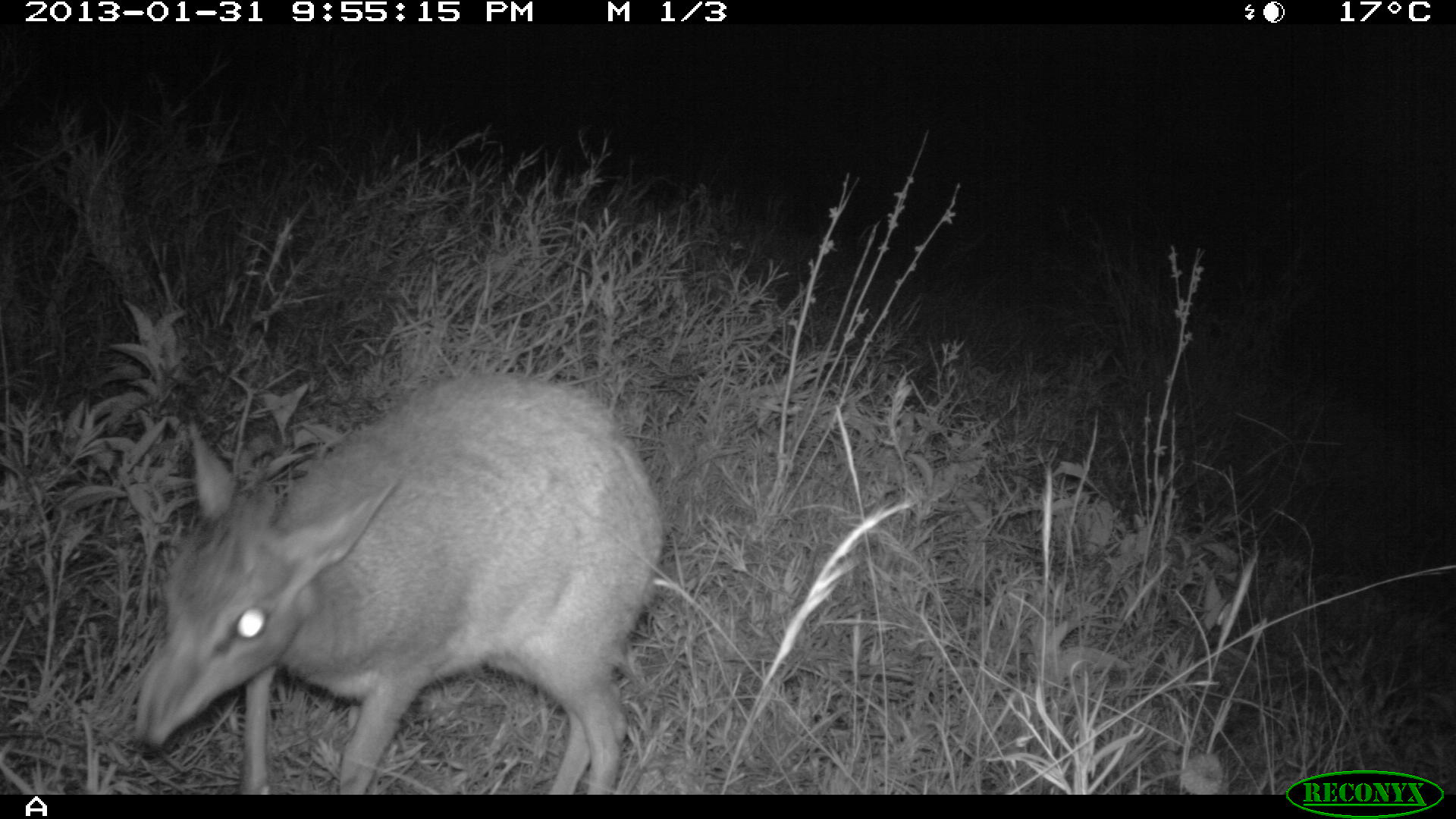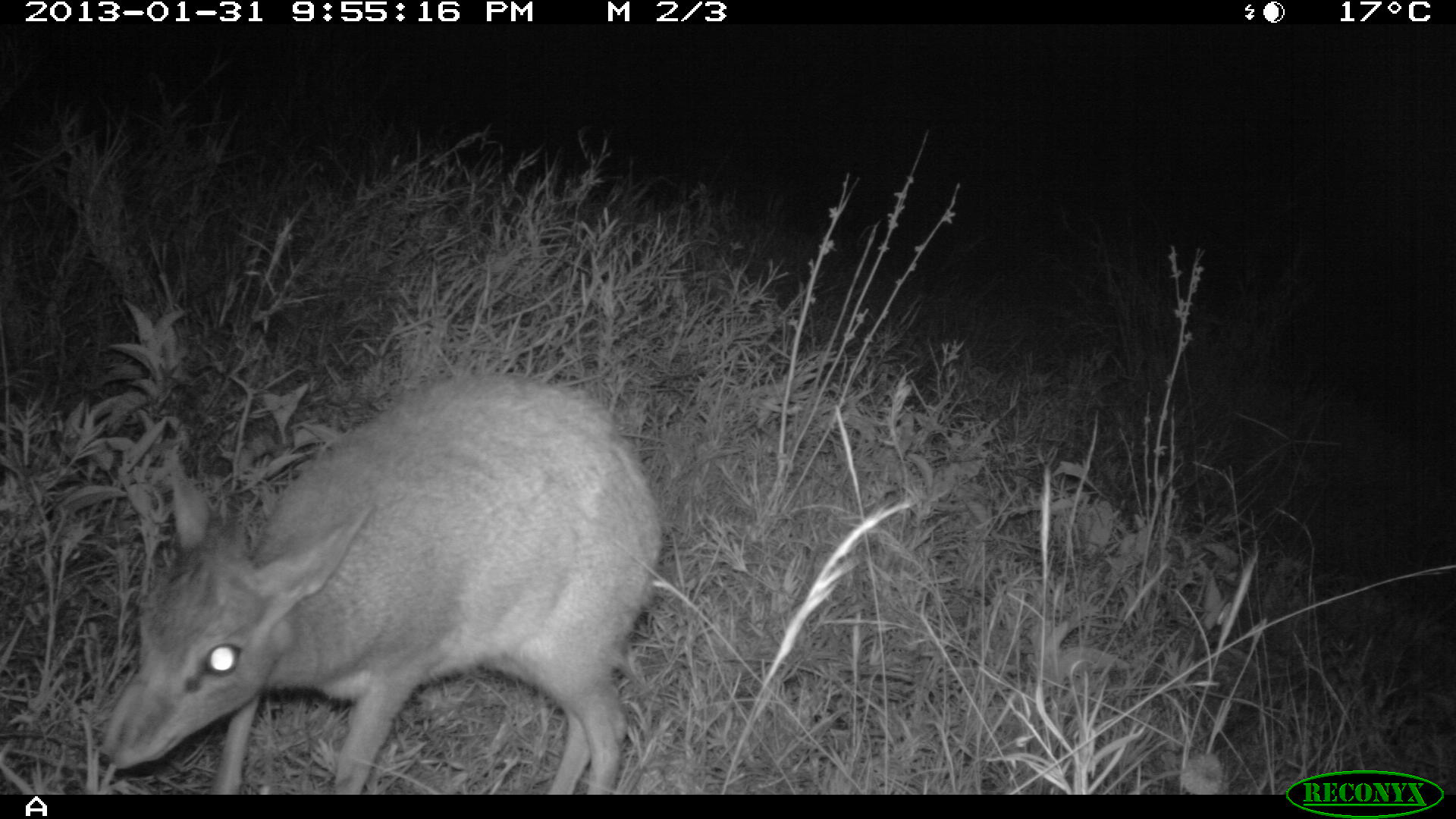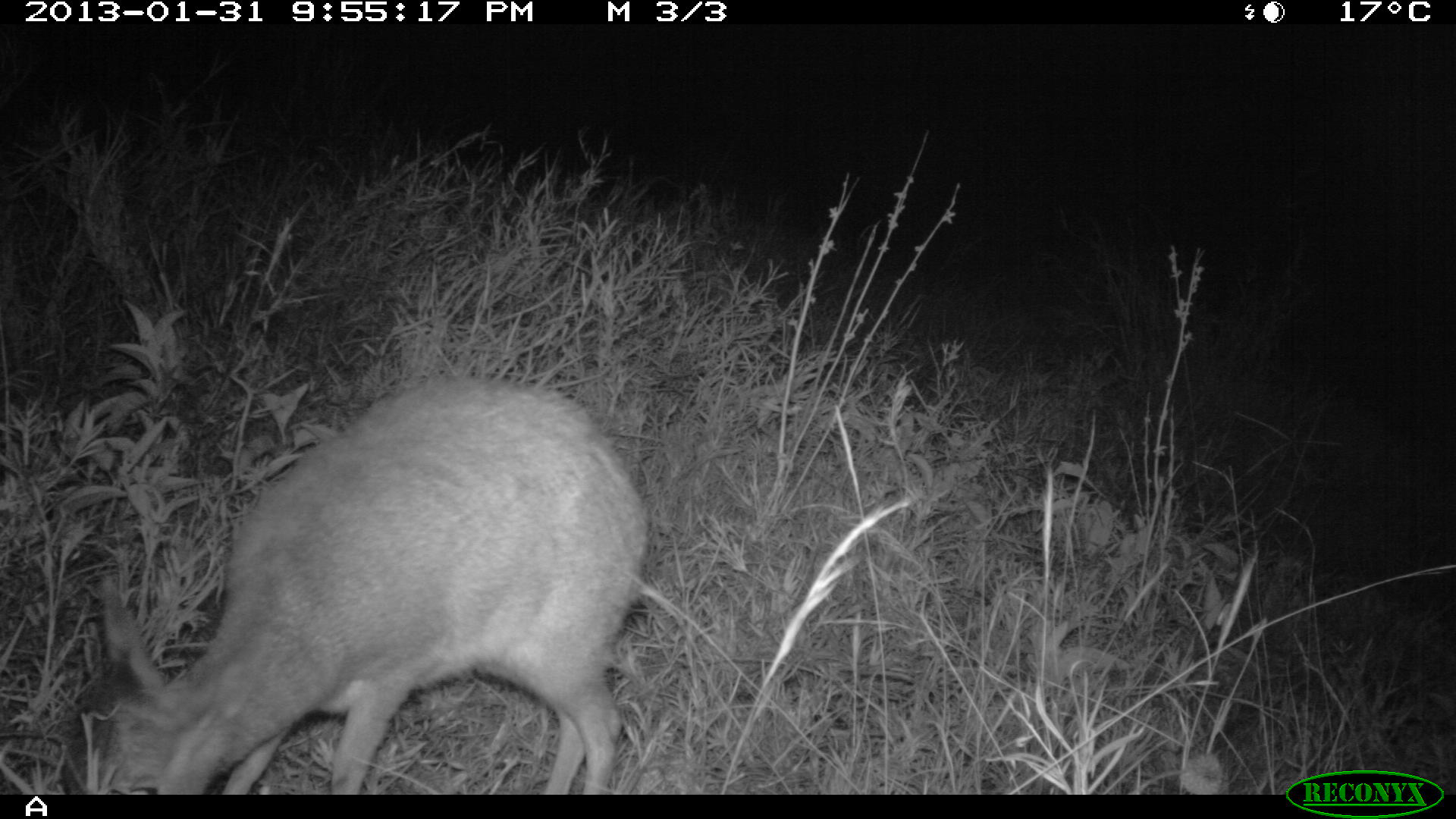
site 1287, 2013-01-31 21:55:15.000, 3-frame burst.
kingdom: Animalia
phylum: Chordata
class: Mammalia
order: Artiodactyla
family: Bovidae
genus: Madoqua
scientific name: Madoqua guentheri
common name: günther's dik-dik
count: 1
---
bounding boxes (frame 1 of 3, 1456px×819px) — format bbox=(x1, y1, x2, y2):
madoqua guentheri: bbox=(126, 373, 656, 794)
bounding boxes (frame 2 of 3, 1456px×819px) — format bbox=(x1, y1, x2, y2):
madoqua guentheri: bbox=(95, 375, 659, 792)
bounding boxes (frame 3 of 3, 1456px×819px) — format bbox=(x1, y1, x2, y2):
madoqua guentheri: bbox=(66, 382, 645, 793)